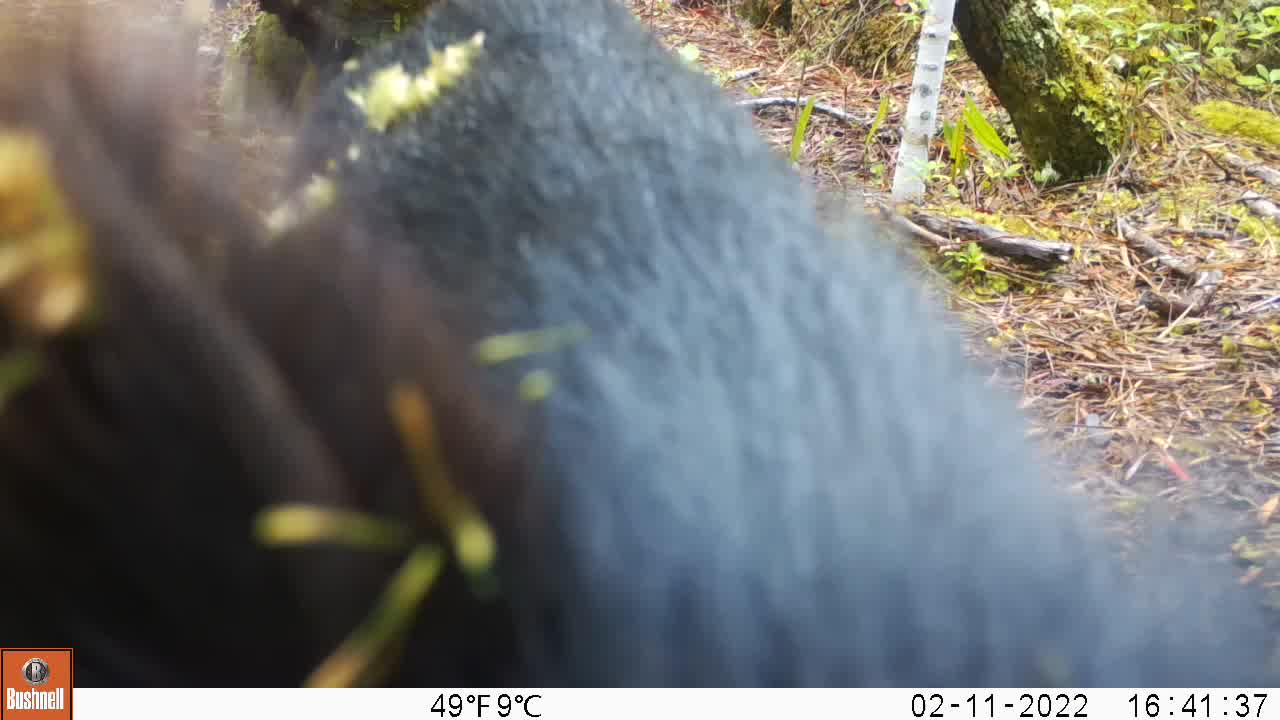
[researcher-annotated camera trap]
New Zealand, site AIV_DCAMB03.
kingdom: Animalia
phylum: Chordata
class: Mammalia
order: Artiodactyla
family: Suidae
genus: Sus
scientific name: Sus scrofa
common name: pig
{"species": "pig (Sus scrofa)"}